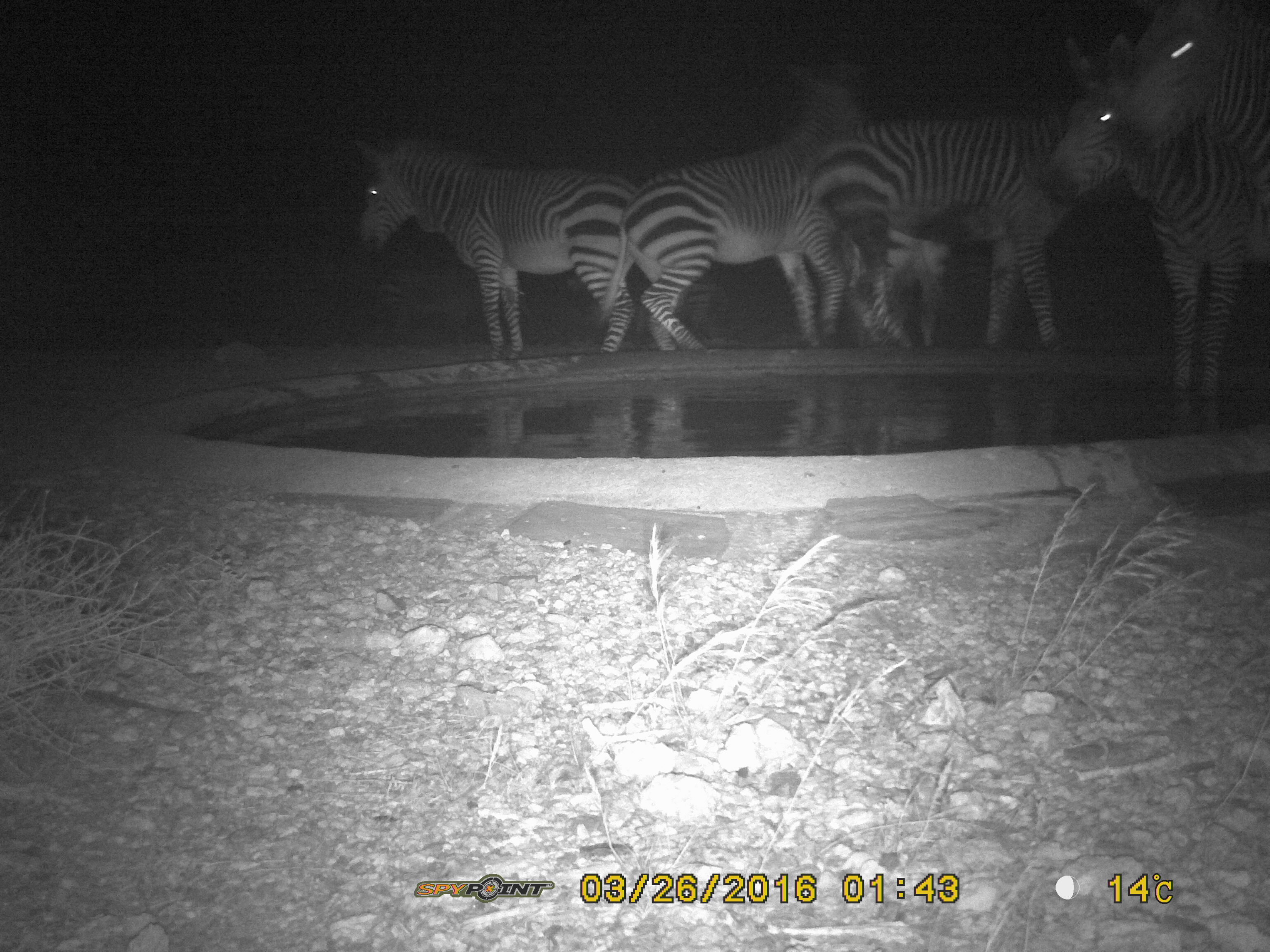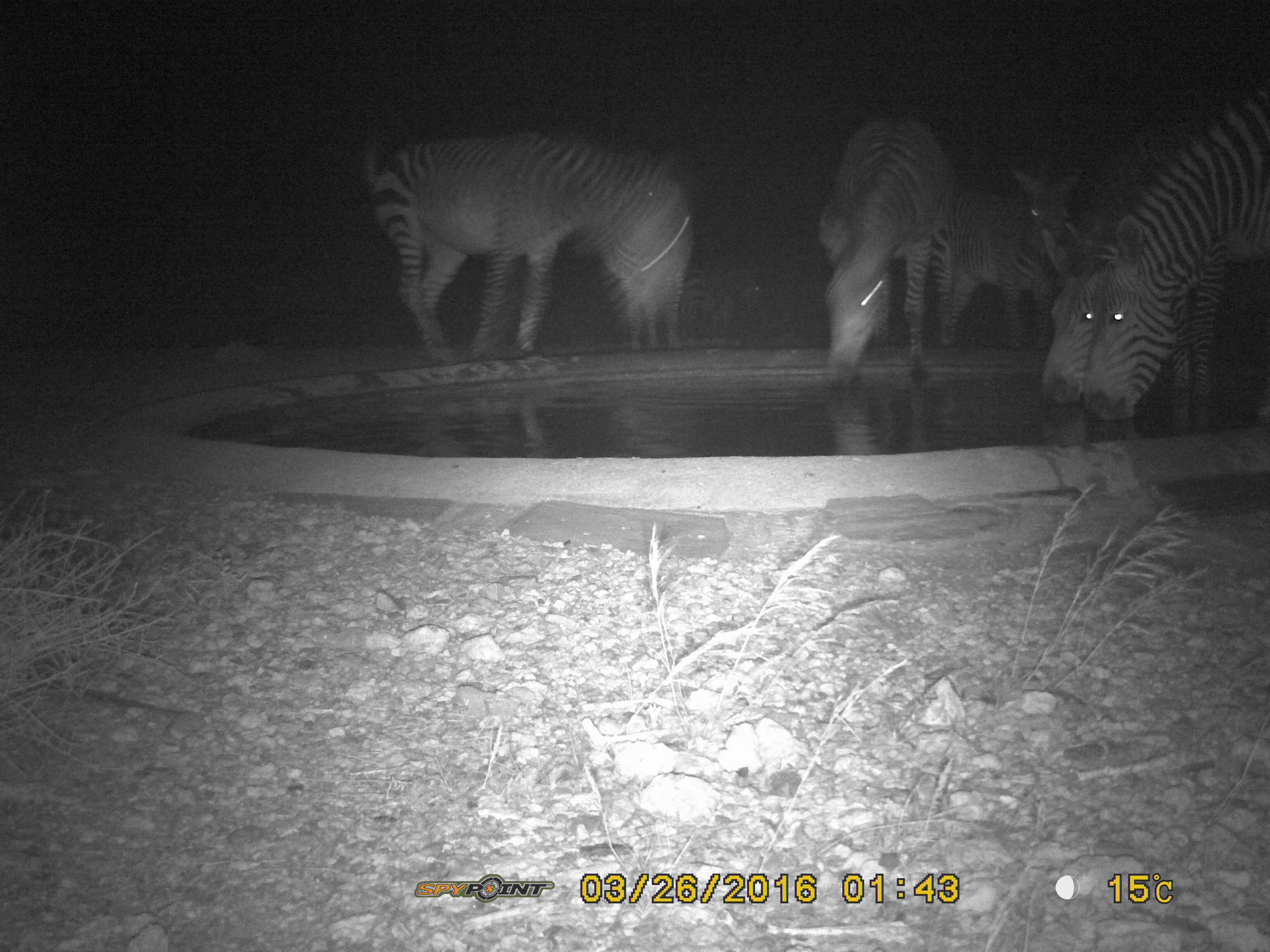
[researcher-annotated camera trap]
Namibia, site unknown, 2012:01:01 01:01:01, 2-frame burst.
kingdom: Animalia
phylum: Chordata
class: Mammalia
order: Perissodactyla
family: Equidae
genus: Equus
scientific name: Equus zebra hartmannae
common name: hartmann's mountain zebra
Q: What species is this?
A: Equus zebra hartmannae (hartmann's mountain zebra).